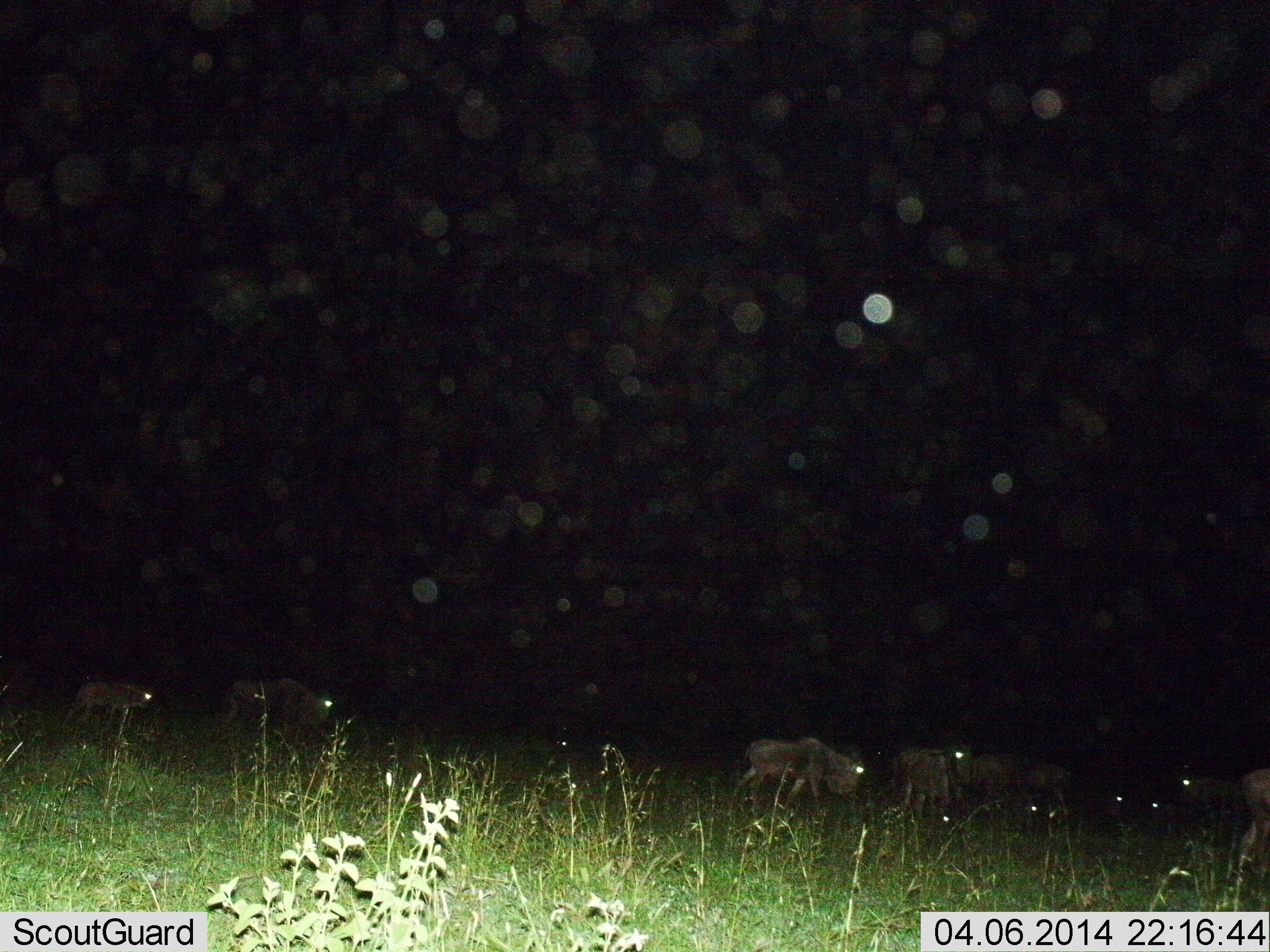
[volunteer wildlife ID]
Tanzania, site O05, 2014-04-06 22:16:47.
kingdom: Animalia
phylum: Chordata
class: Mammalia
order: Artiodactyla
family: Bovidae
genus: Connochaetes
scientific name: Connochaetes taurinus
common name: blue wildebeest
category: wildebeest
Wildebeest (blue wildebeest) (Connochaetes taurinus), count 10. Behavior (volunteer vote fractions): standing 20%, resting 0%, moving 90%, interacting 0%. Young present (vote fraction): 10%. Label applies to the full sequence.